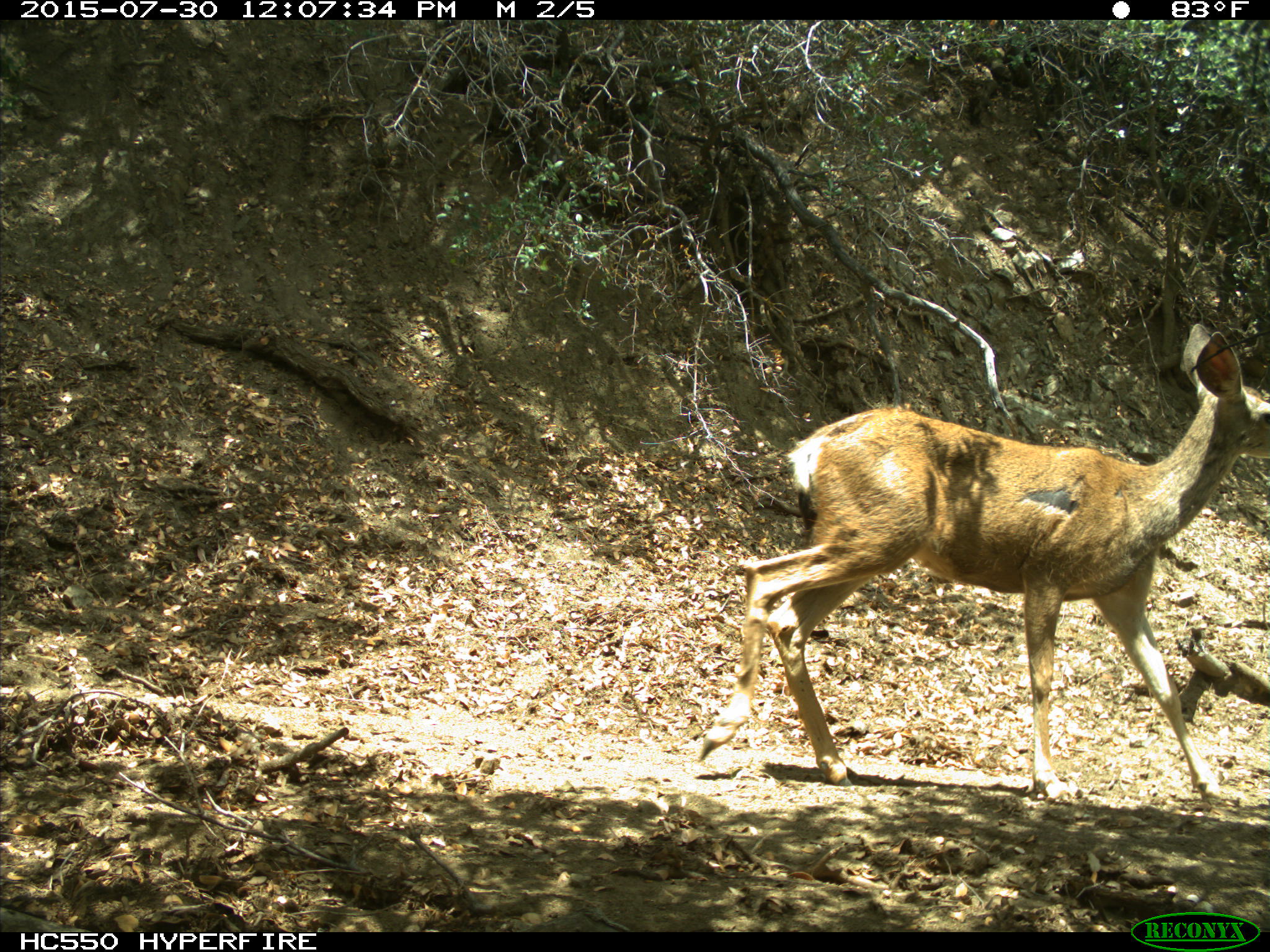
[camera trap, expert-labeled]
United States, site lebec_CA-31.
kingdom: Animalia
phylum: Chordata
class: Mammalia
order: Artiodactyla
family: Cervidae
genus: Odocoileus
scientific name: Odocoileus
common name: deer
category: unidentified deer